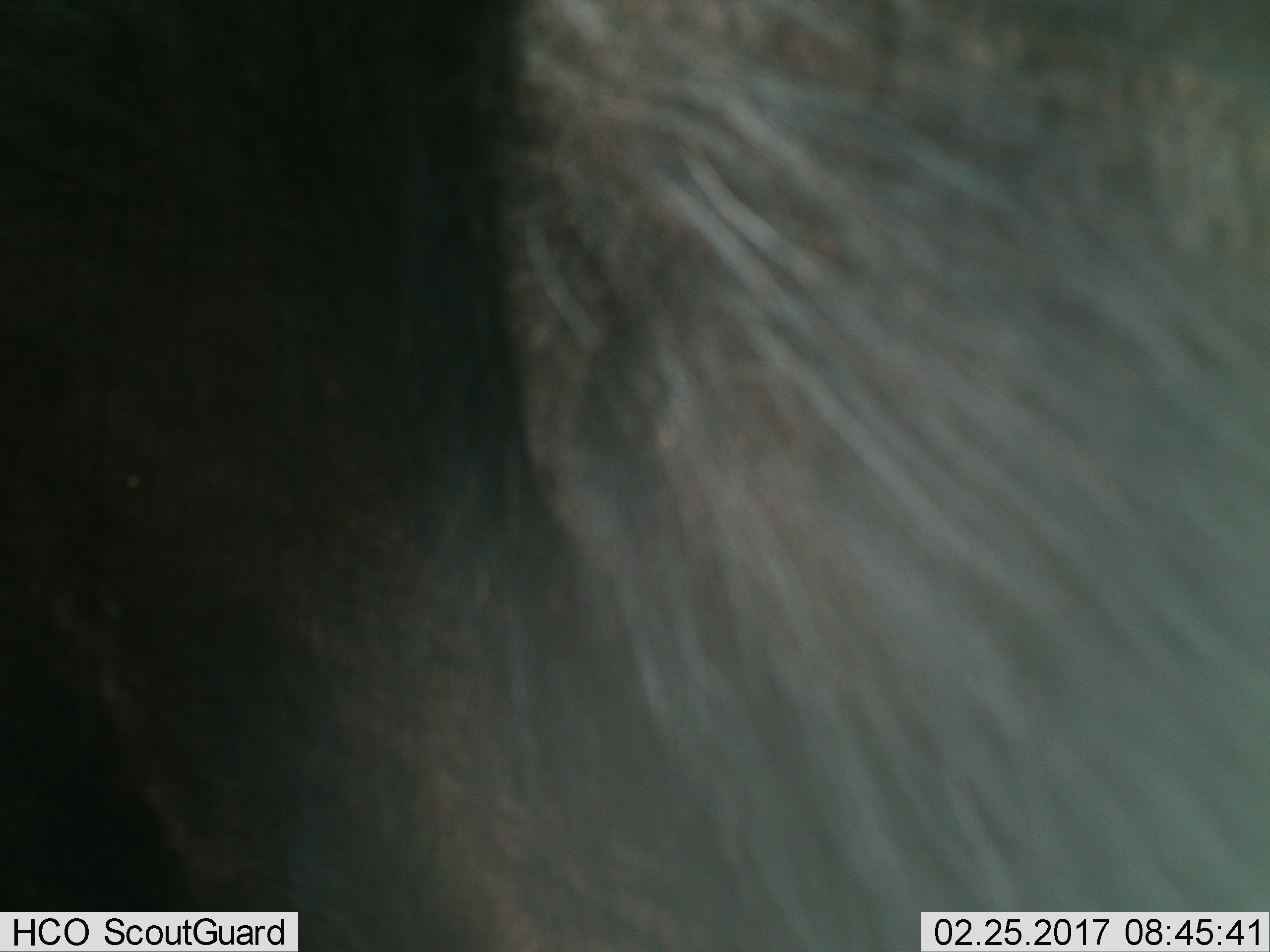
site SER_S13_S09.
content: unidentified animal